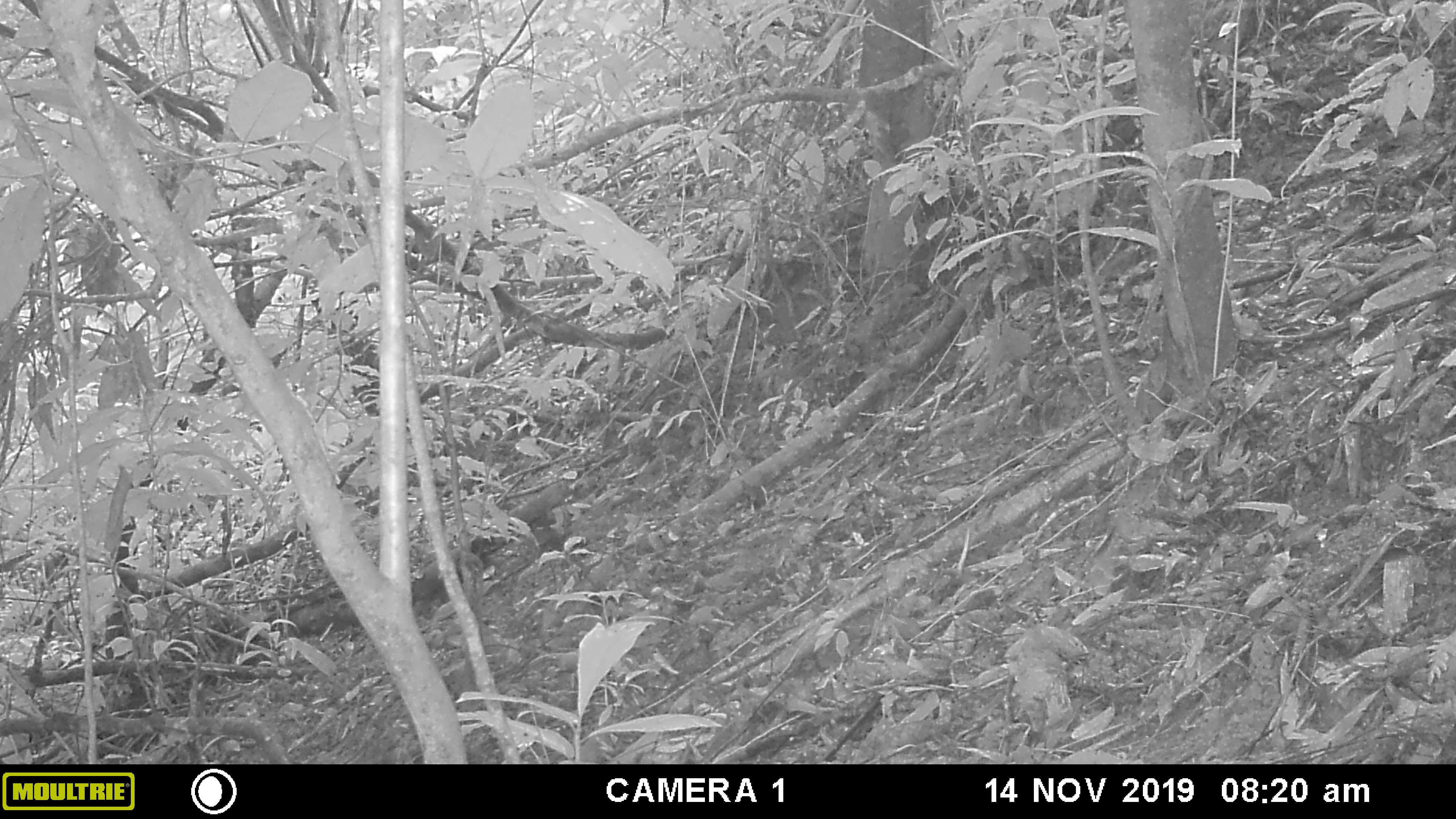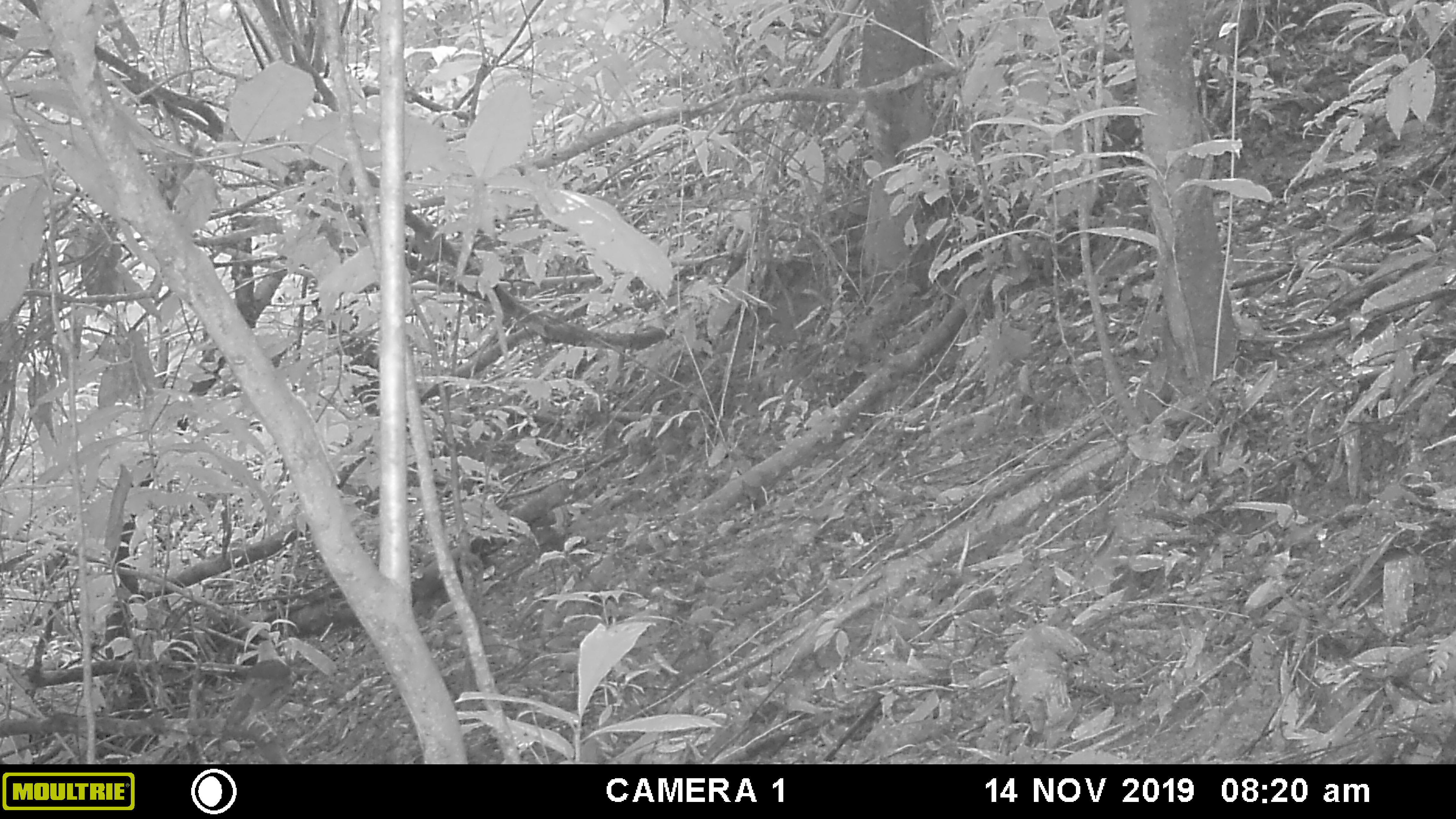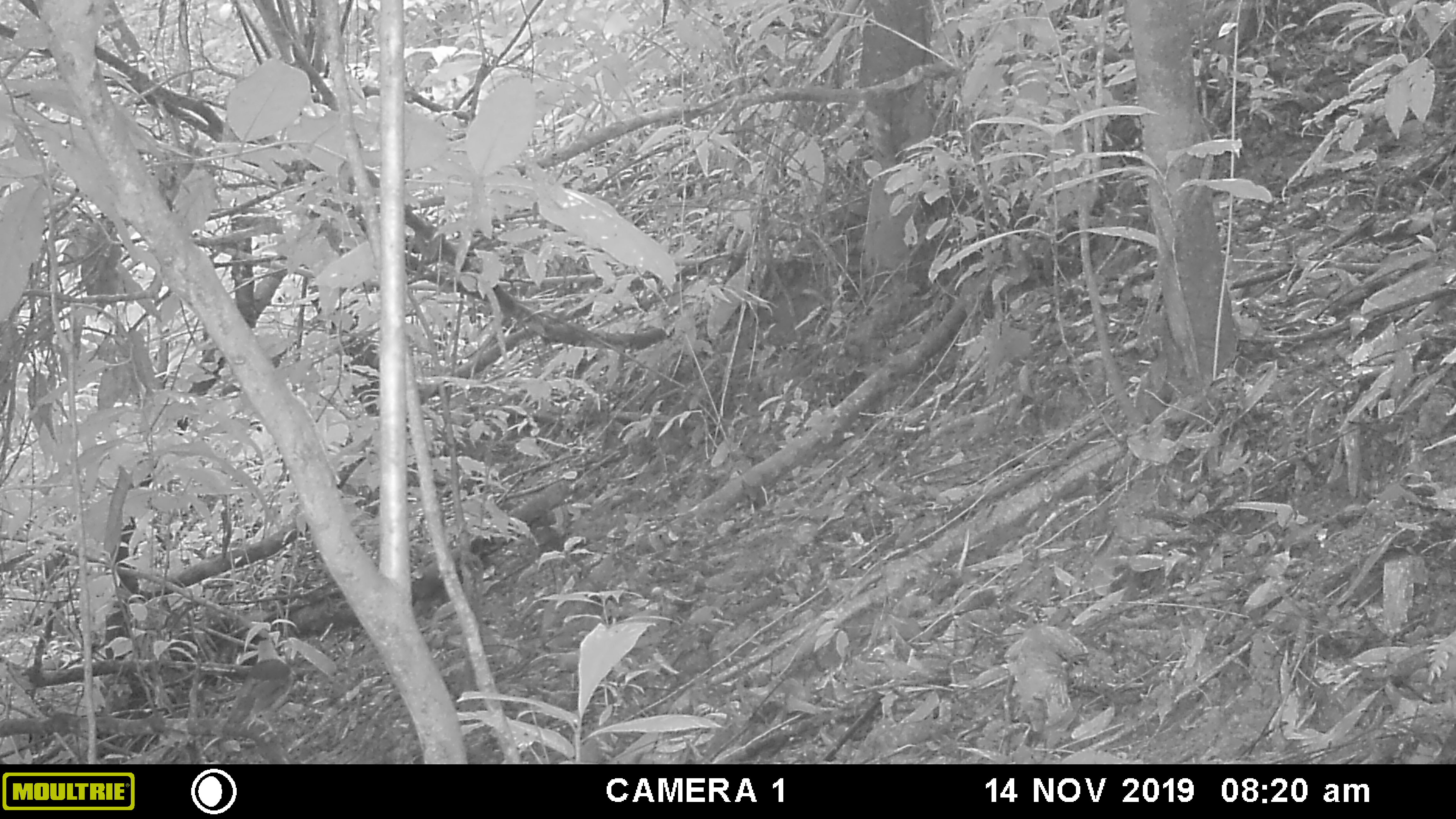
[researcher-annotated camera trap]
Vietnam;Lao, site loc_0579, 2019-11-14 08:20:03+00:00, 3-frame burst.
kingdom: Animalia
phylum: Chordata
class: Aves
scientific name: Aves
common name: bird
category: unidentified bird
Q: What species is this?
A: Unidentified bird (bird) (Aves).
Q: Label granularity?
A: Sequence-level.